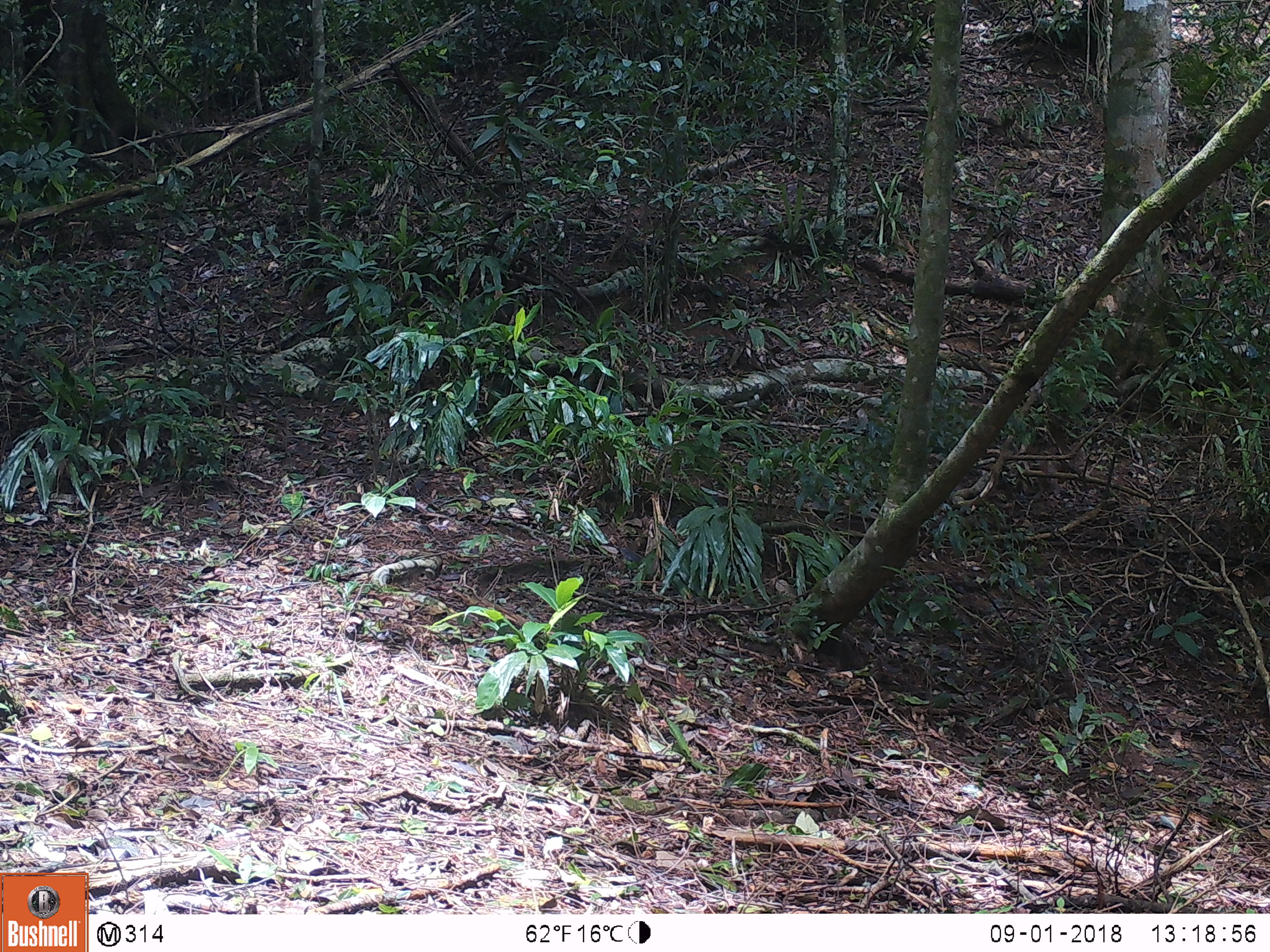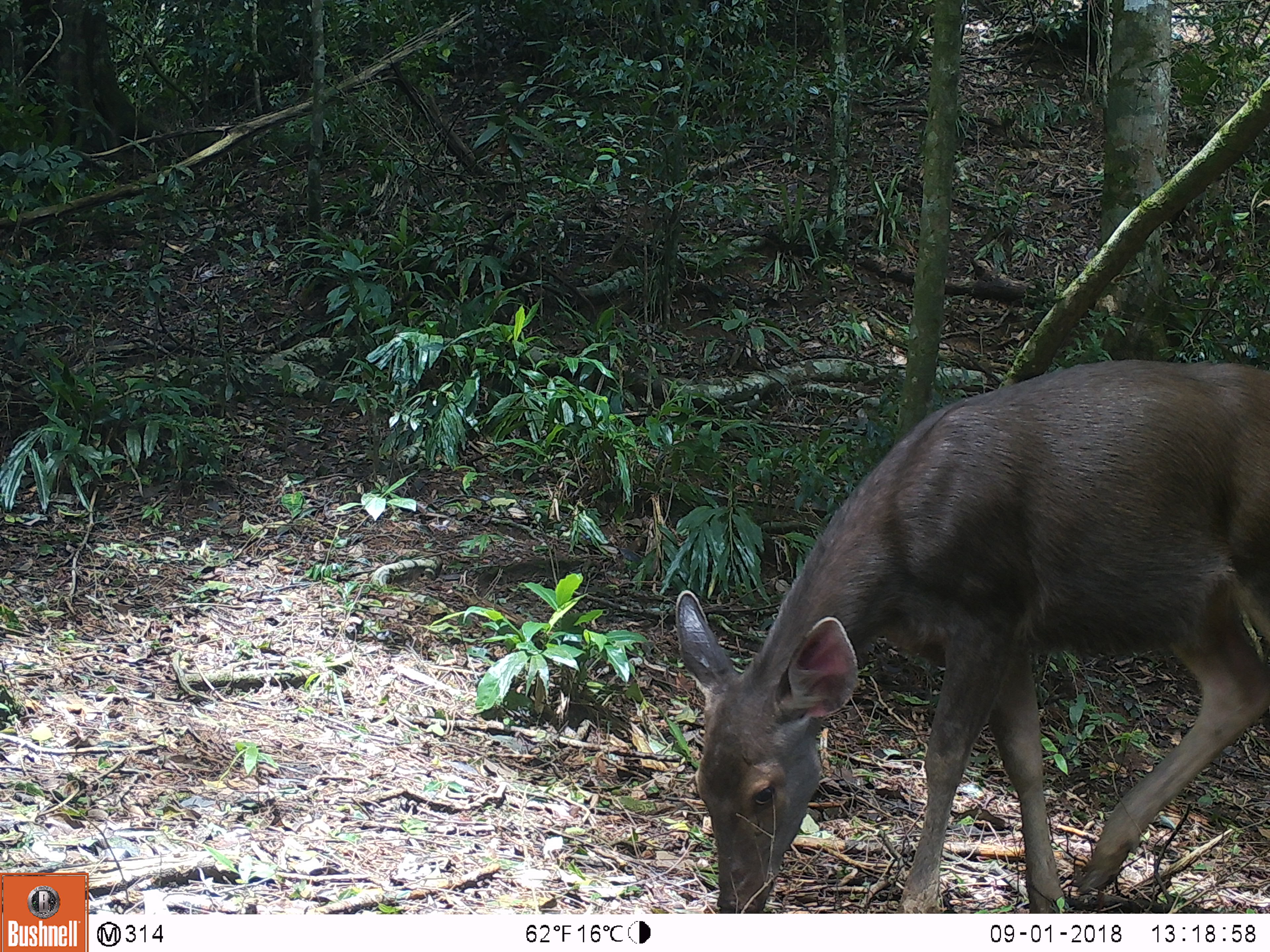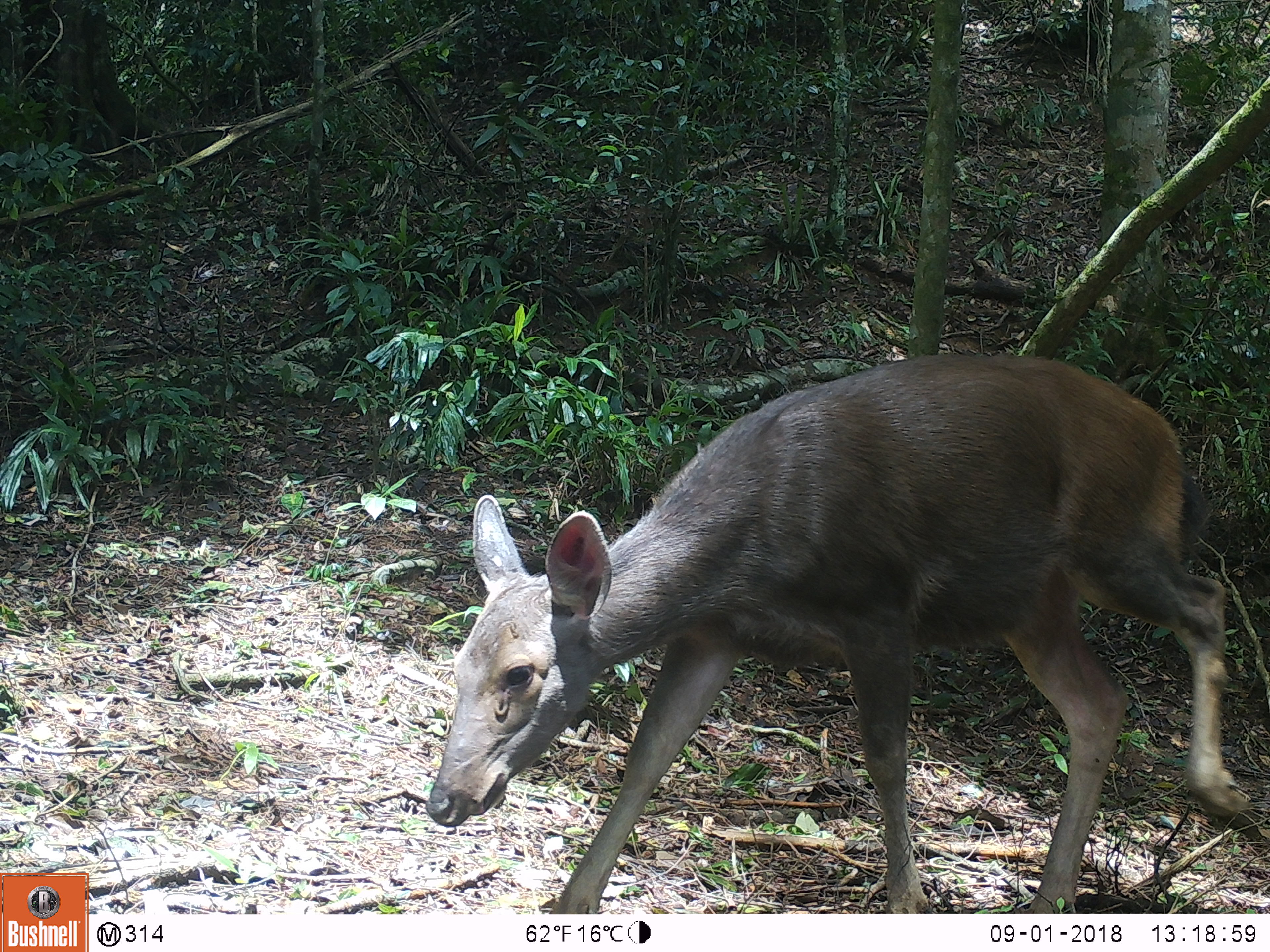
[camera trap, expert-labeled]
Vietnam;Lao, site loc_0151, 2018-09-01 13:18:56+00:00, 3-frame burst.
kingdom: Animalia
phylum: Chordata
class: Mammalia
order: Artiodactyla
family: Cervidae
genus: Rusa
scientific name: Rusa unicolor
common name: sambar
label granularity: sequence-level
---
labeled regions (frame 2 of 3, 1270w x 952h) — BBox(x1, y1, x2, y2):
sambar: BBox(675, 359, 1268, 914)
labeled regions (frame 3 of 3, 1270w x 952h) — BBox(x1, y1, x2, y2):
sambar: BBox(425, 353, 1258, 914)